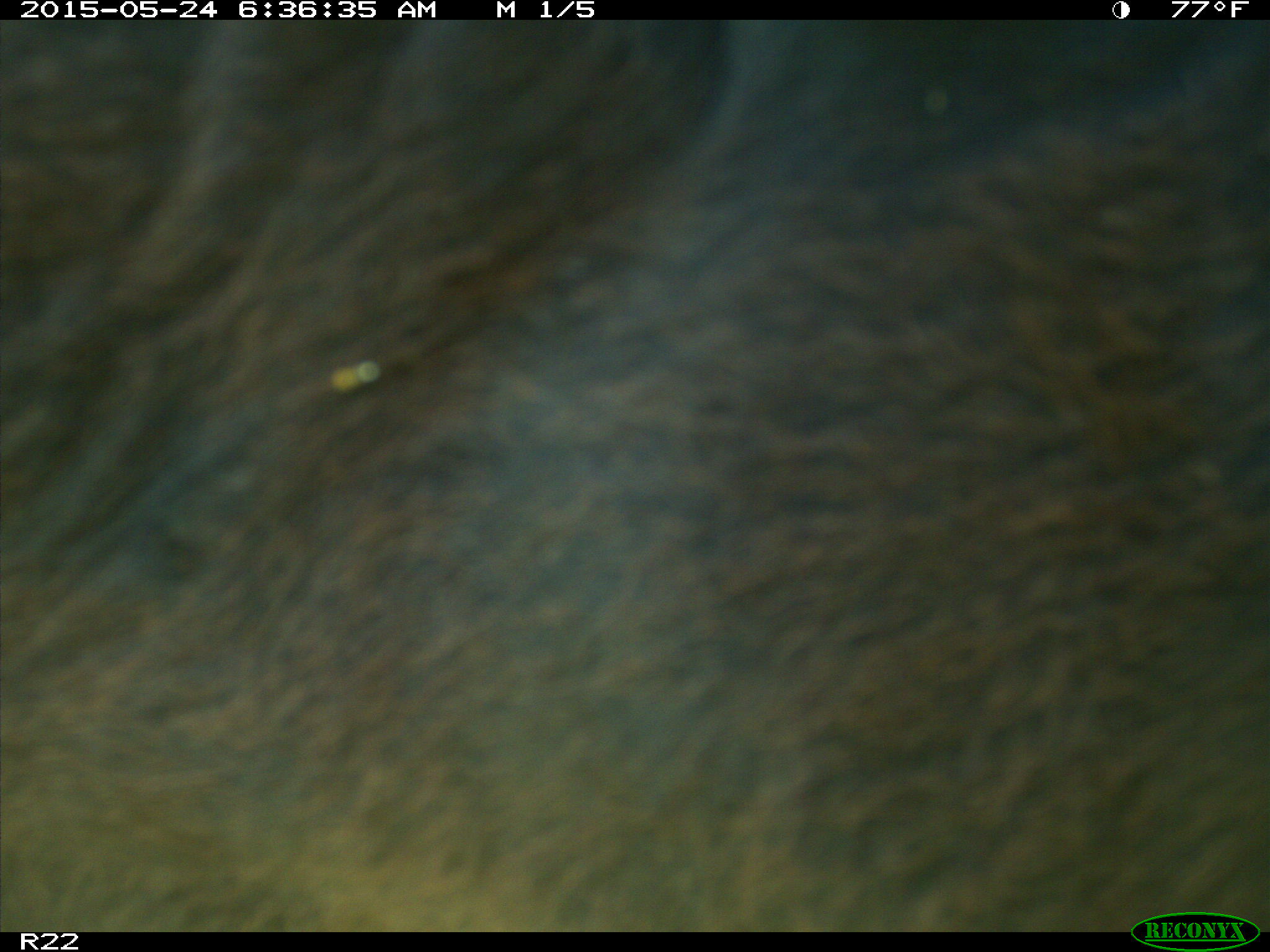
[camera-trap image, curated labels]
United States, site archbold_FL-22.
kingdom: Animalia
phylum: Chordata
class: Mammalia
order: Artiodactyla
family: Bovidae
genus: Bos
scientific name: Bos taurus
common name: domestic cow